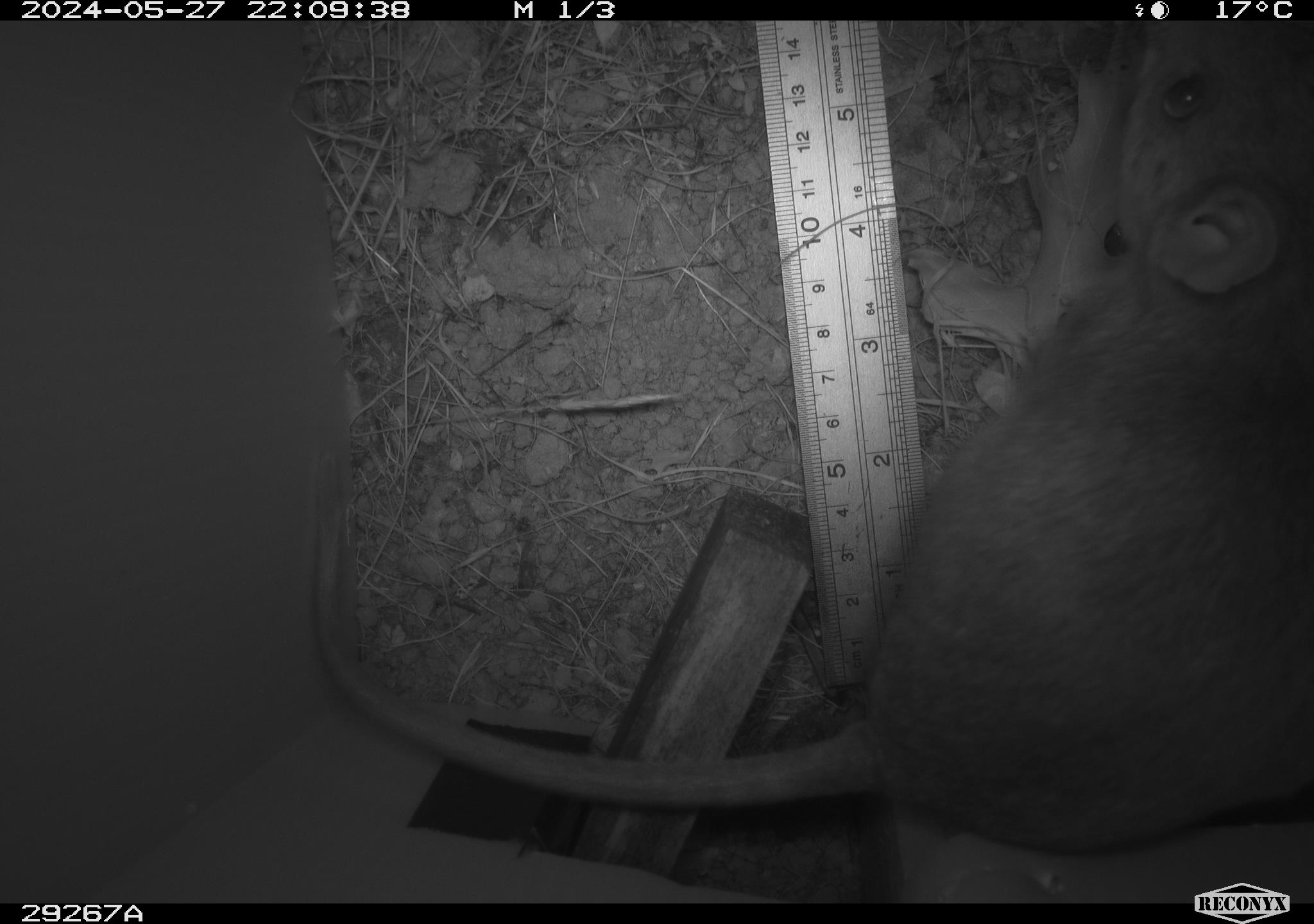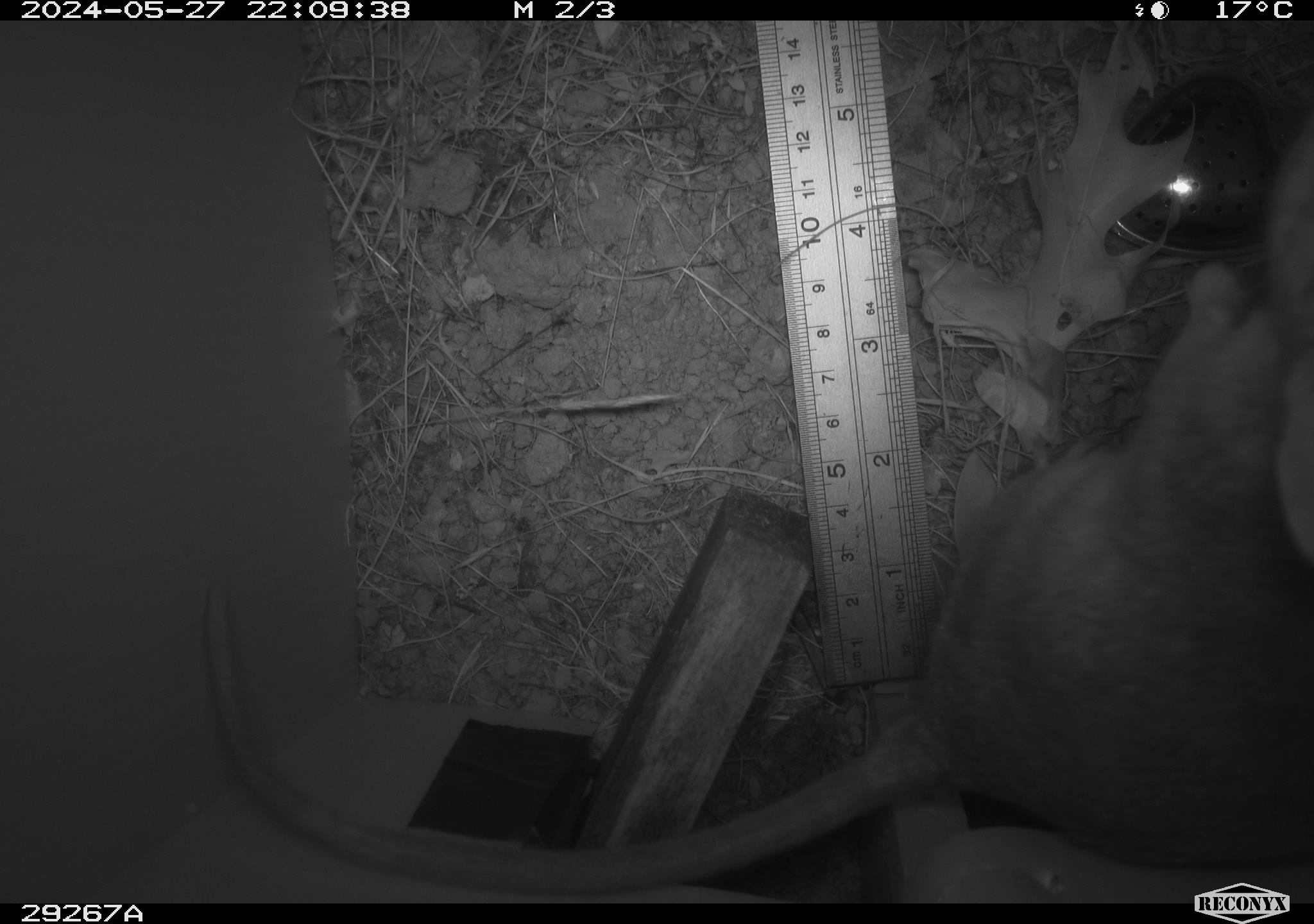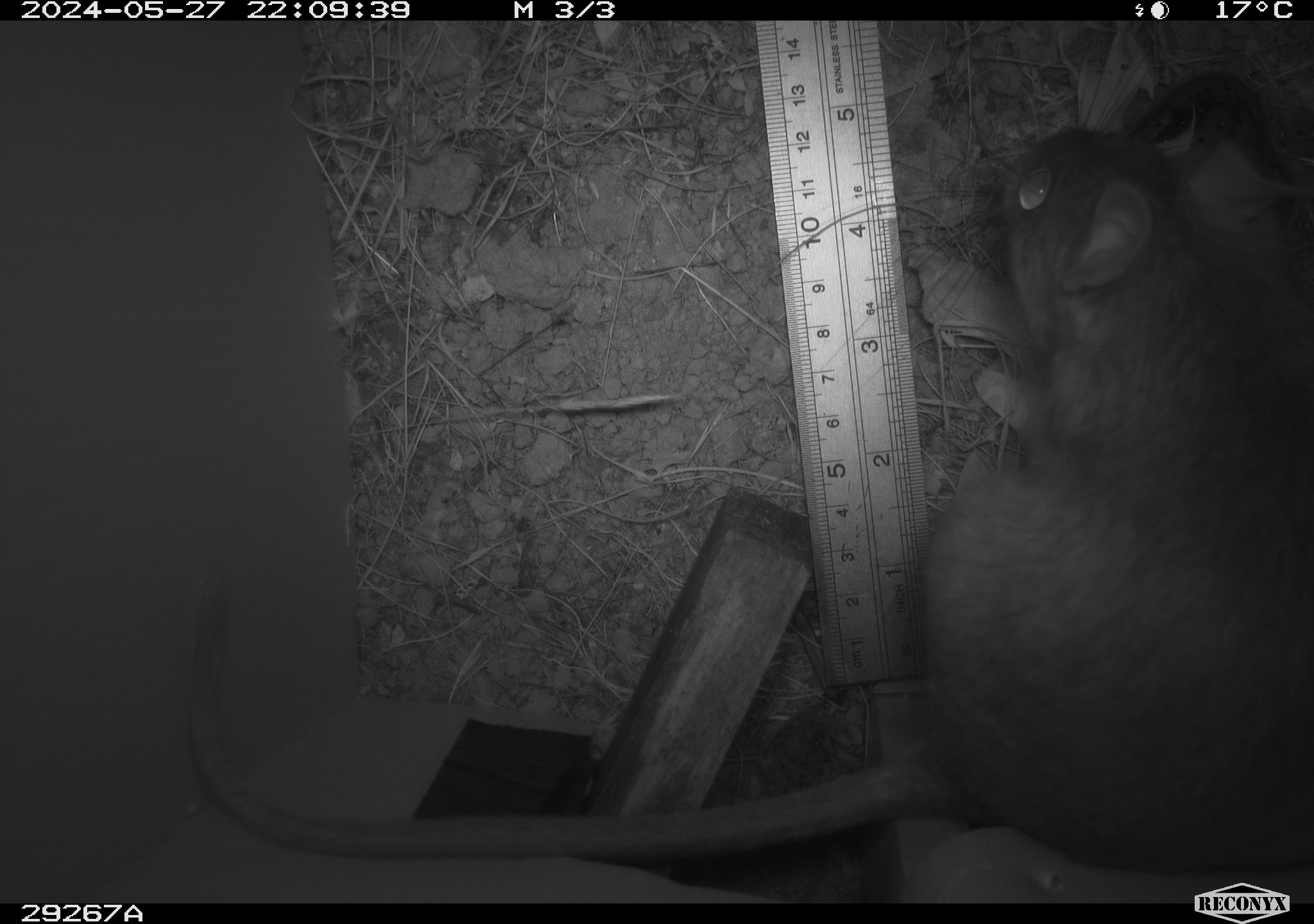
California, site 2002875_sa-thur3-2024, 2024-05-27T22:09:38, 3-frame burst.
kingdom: Animalia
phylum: Chordata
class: Mammalia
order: Rodentia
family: Cricetidae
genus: Neotoma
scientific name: Neotoma fuscipes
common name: dusky-footed woodrat